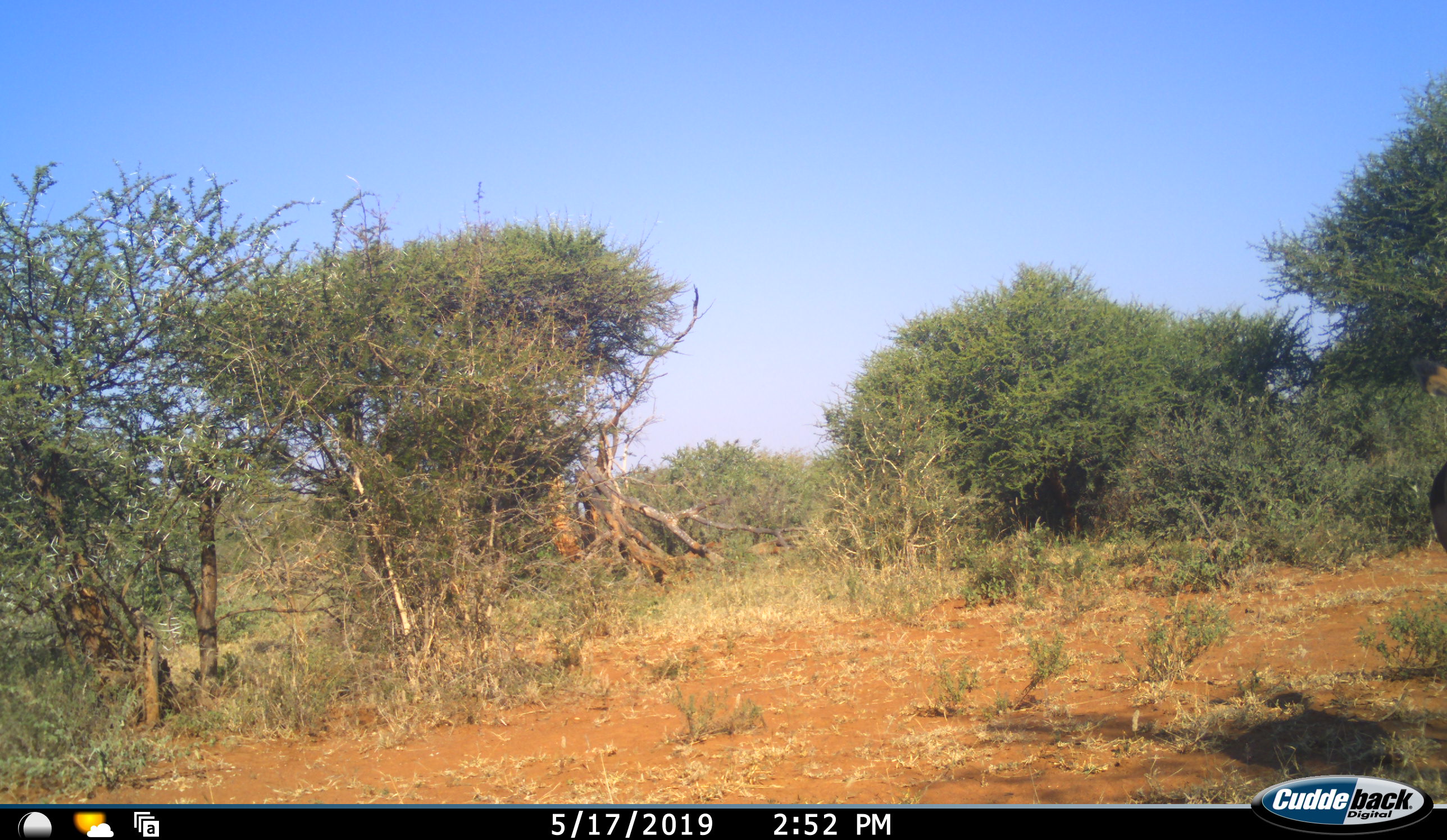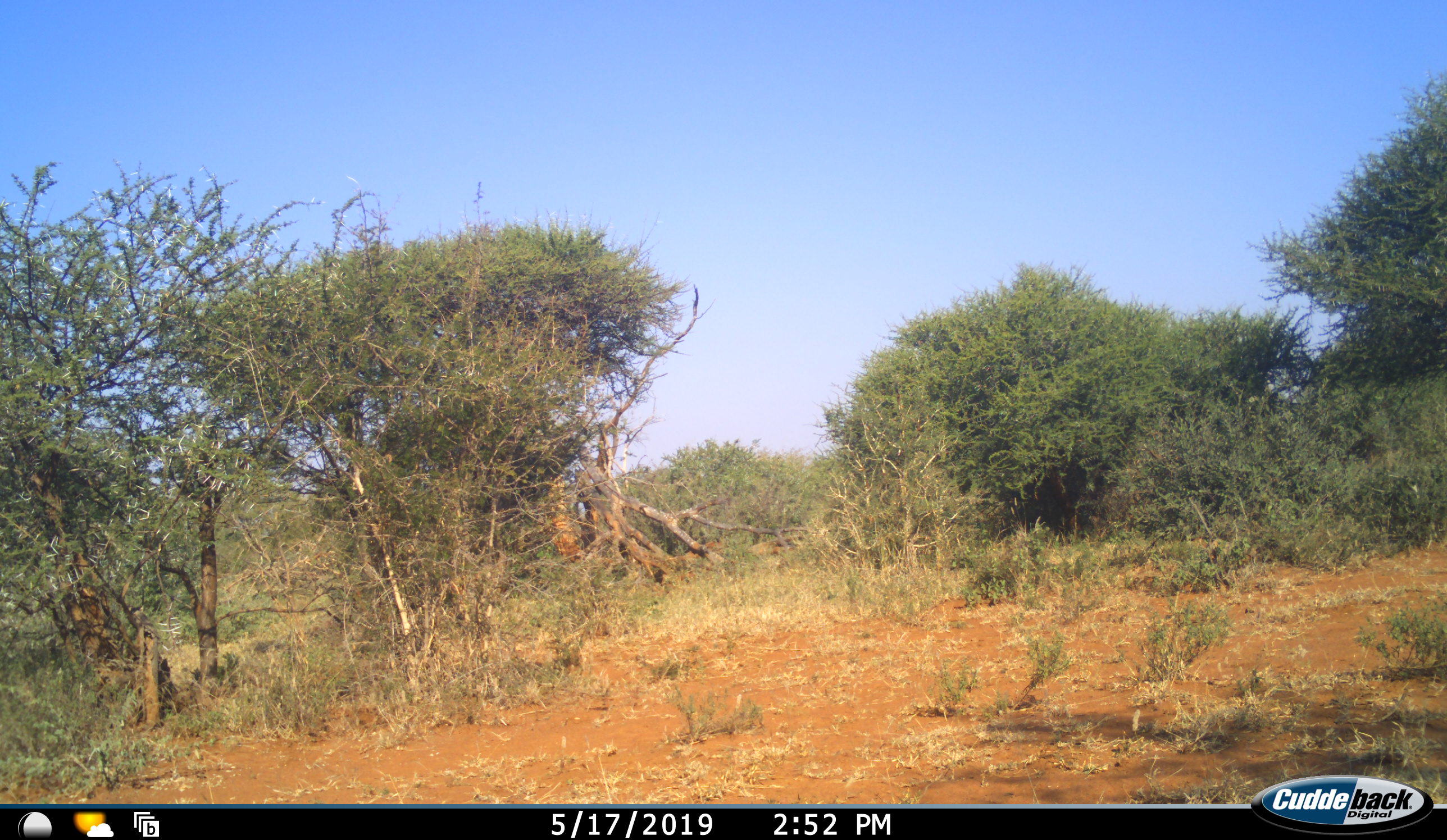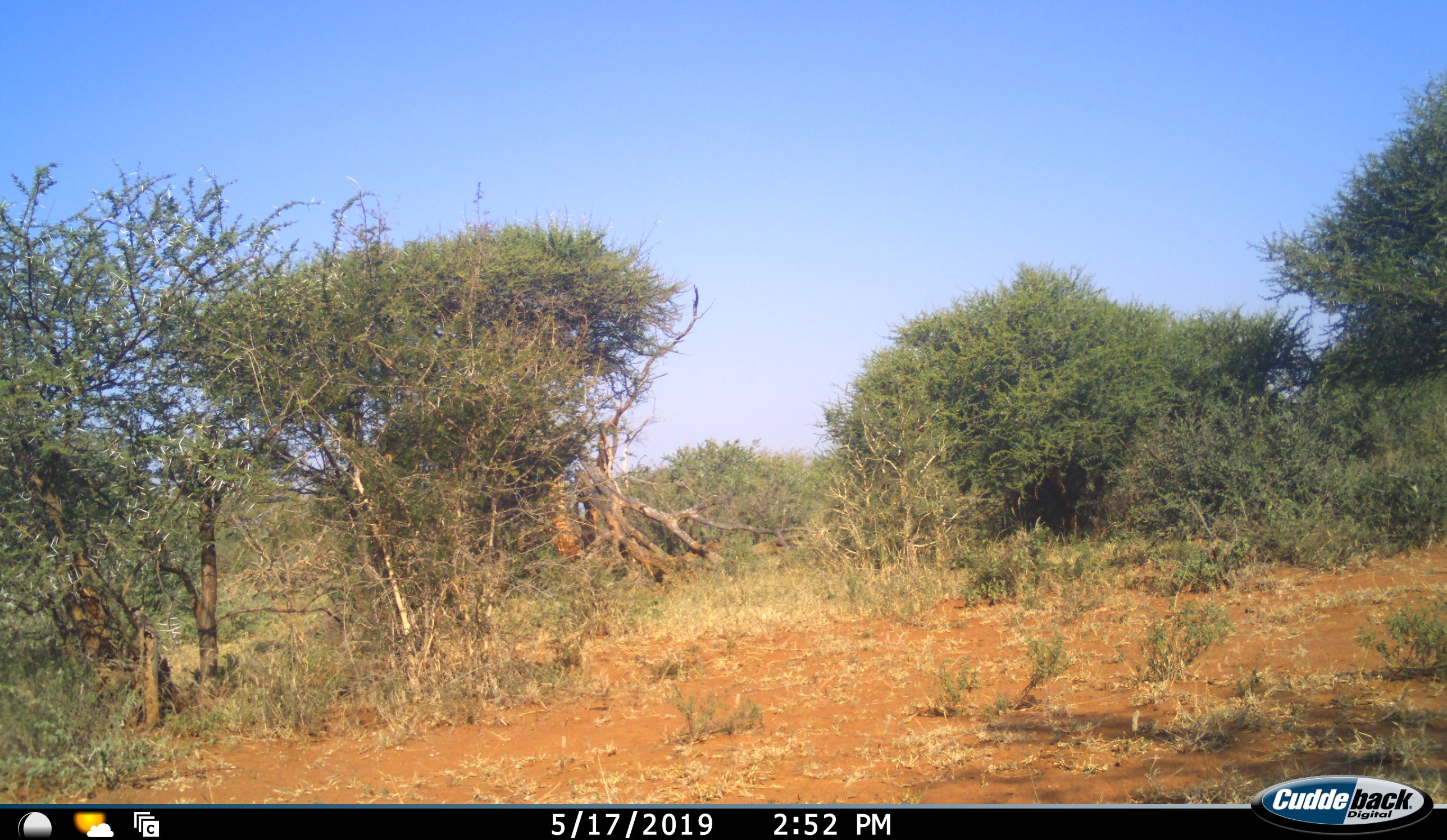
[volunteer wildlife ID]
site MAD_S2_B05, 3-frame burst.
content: unidentified animal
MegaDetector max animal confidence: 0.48